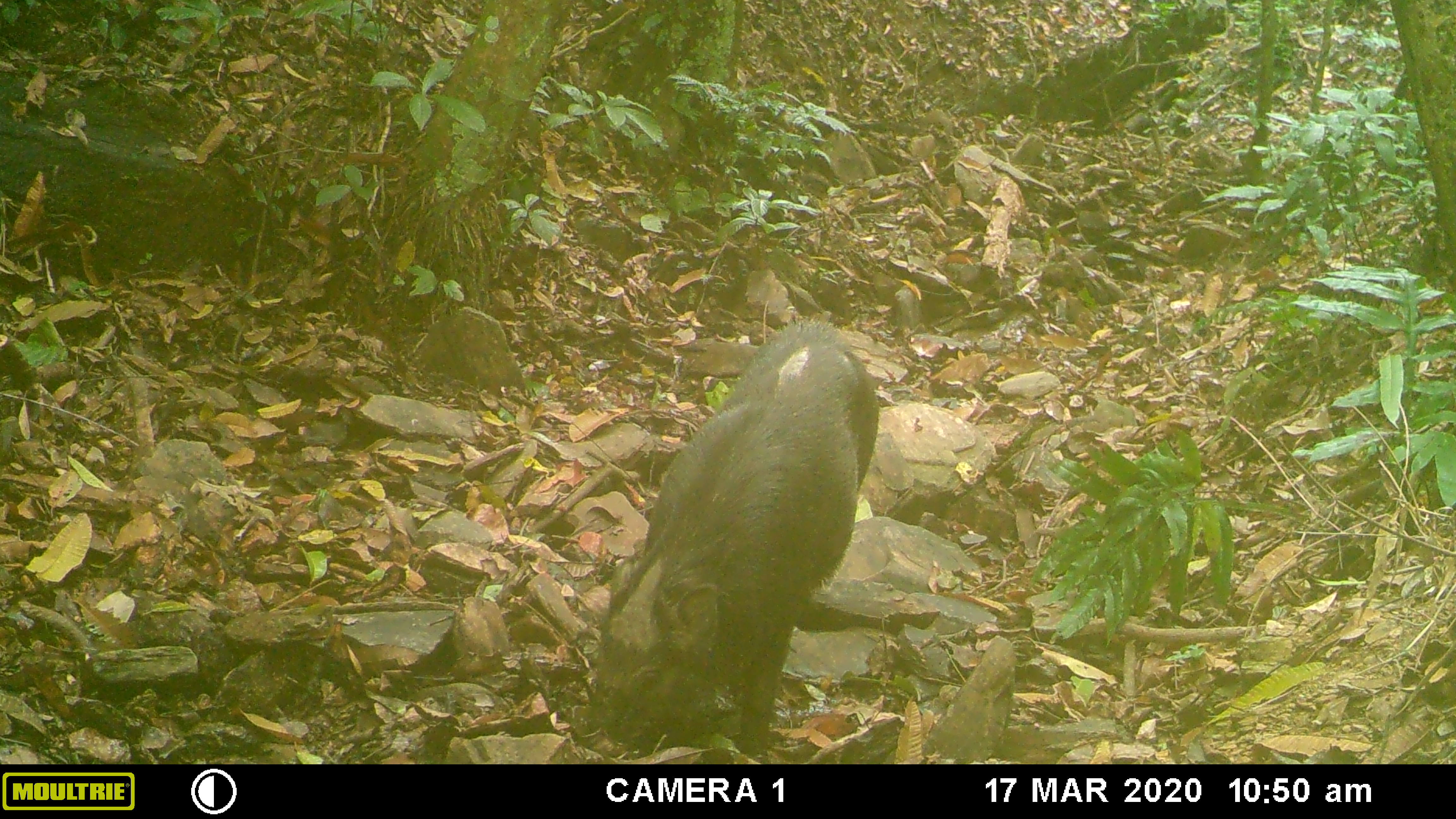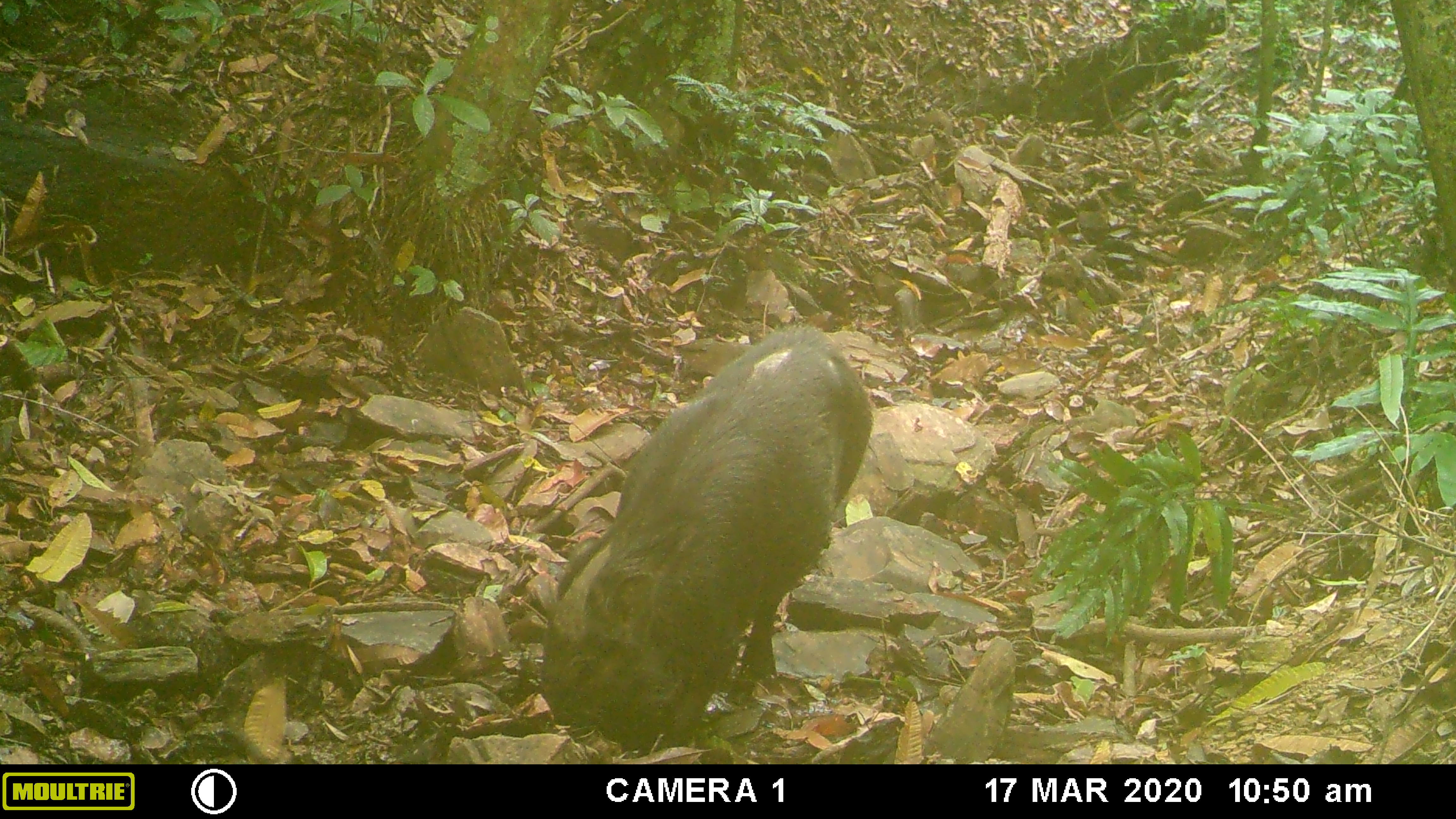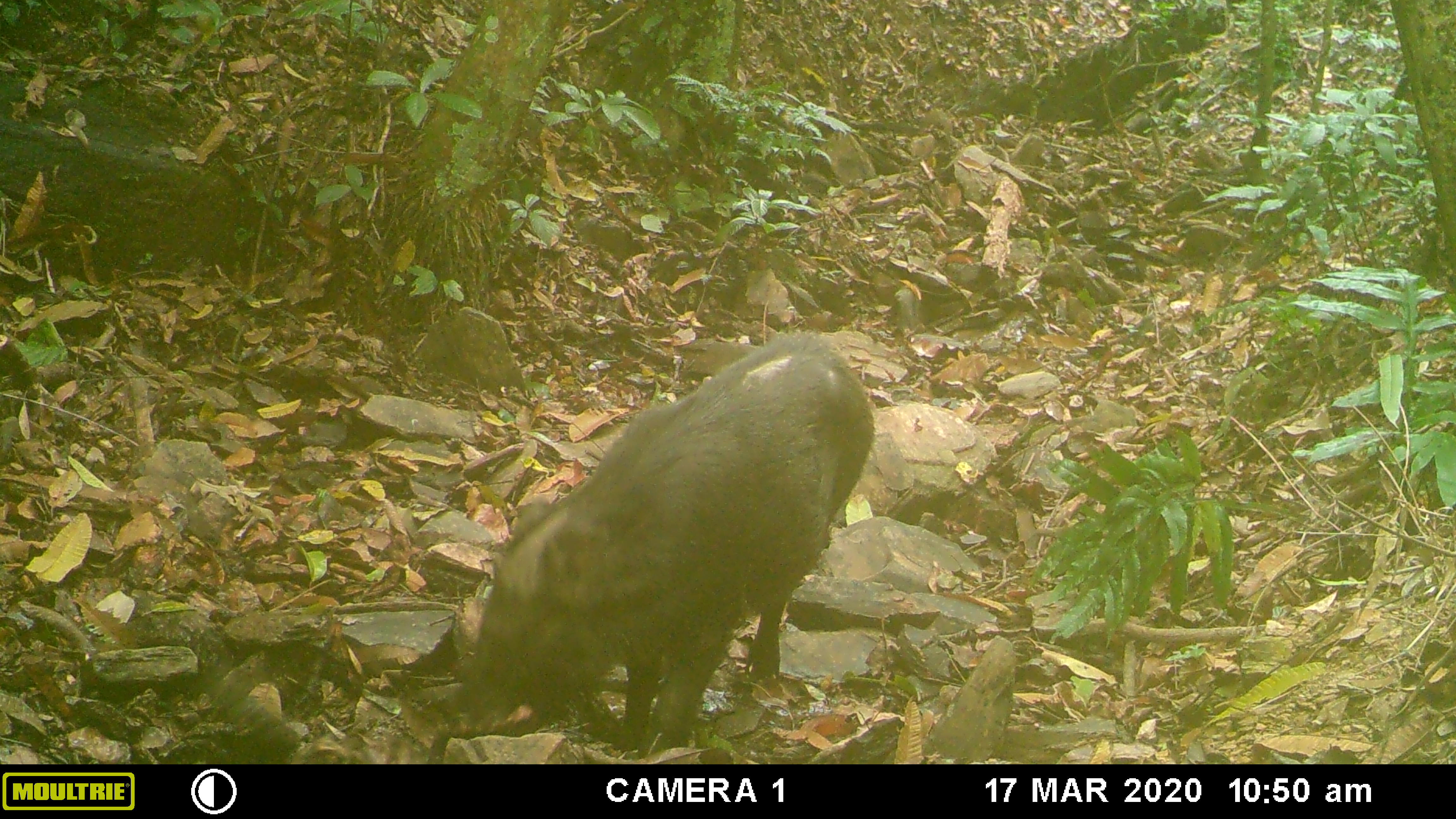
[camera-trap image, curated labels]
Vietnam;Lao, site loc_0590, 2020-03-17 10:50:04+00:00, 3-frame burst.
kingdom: Animalia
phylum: Chordata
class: Mammalia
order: Artiodactyla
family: Suidae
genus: Sus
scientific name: Sus scrofa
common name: eurasian wild pig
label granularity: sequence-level